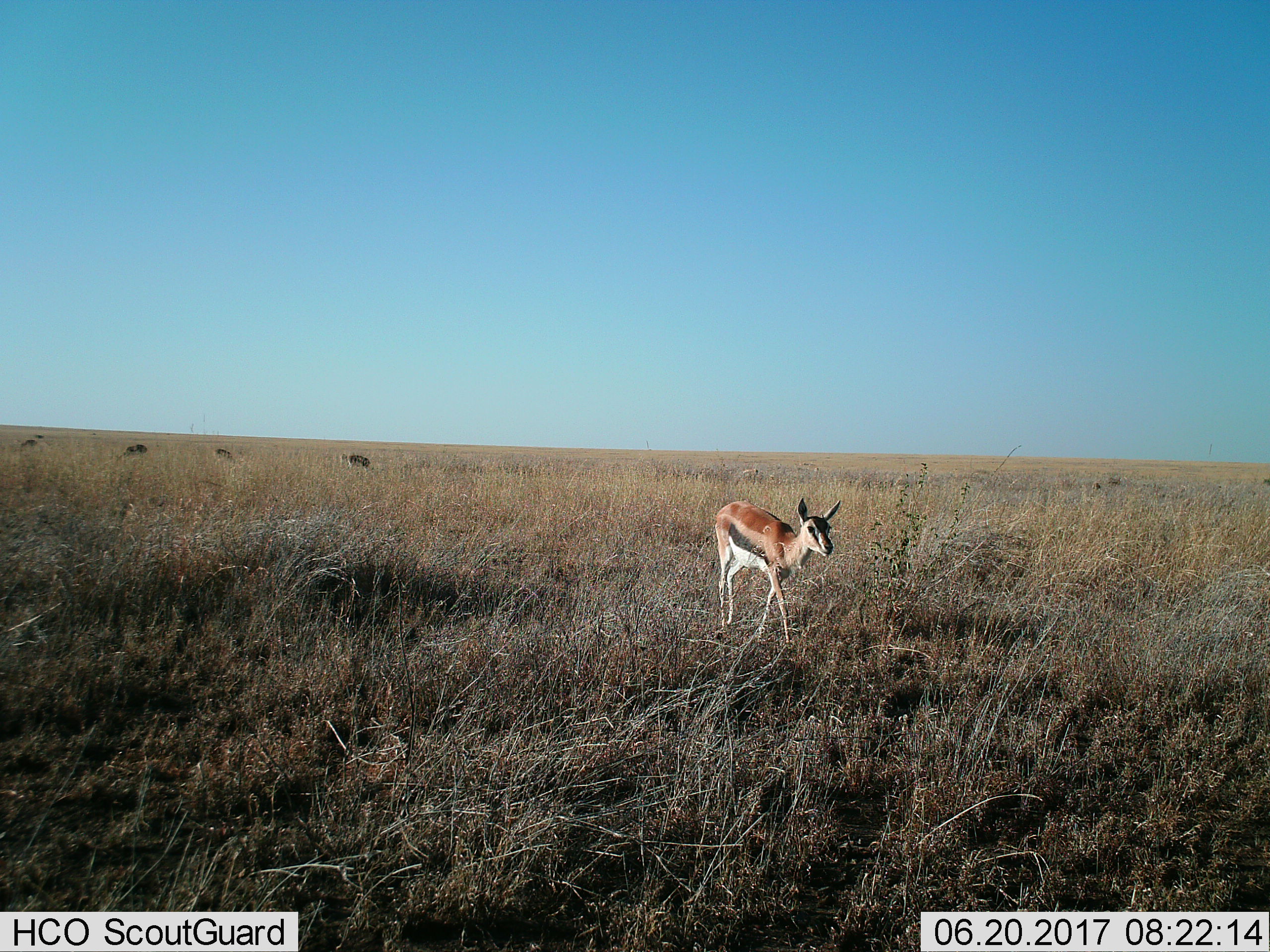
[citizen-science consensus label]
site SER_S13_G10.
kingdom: Animalia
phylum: Chordata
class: Mammalia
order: Artiodactyla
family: Bovidae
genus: Eudorcas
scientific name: Eudorcas thomsonii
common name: thomson's gazelle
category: gazellethomsons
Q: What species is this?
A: Gazellethomsons (thomson's gazelle) (Eudorcas thomsonii).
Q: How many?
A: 5.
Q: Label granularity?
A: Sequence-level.